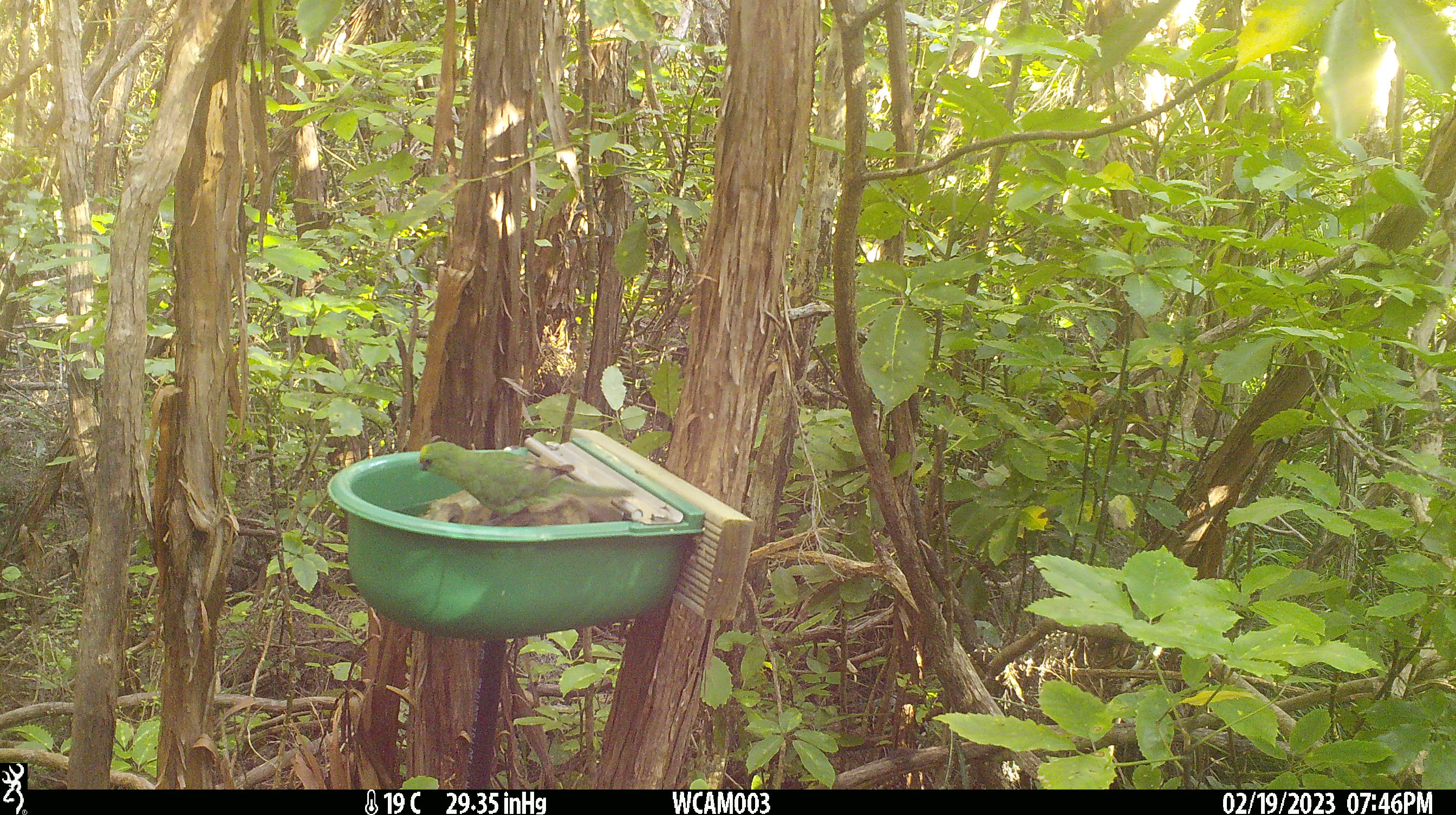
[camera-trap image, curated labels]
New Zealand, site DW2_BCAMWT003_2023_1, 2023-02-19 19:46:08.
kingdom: Animalia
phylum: Chordata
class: Aves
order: Psittaciformes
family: Psittaculidae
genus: Cyanoramphus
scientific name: Cyanoramphus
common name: parakeet